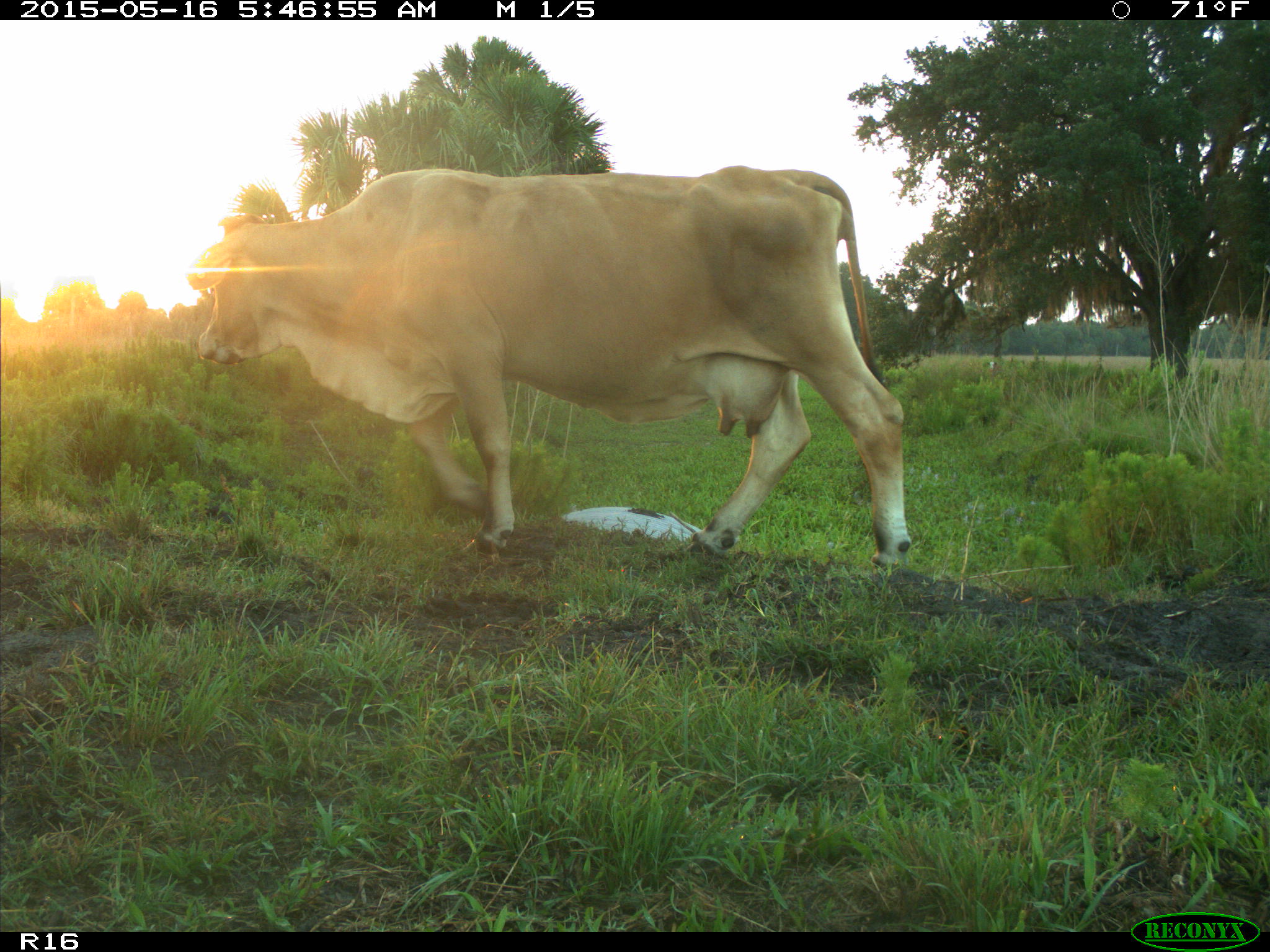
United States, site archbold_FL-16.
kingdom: Animalia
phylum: Chordata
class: Mammalia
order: Artiodactyla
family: Bovidae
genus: Bos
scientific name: Bos taurus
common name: domestic cow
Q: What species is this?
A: Bos taurus (domestic cow).